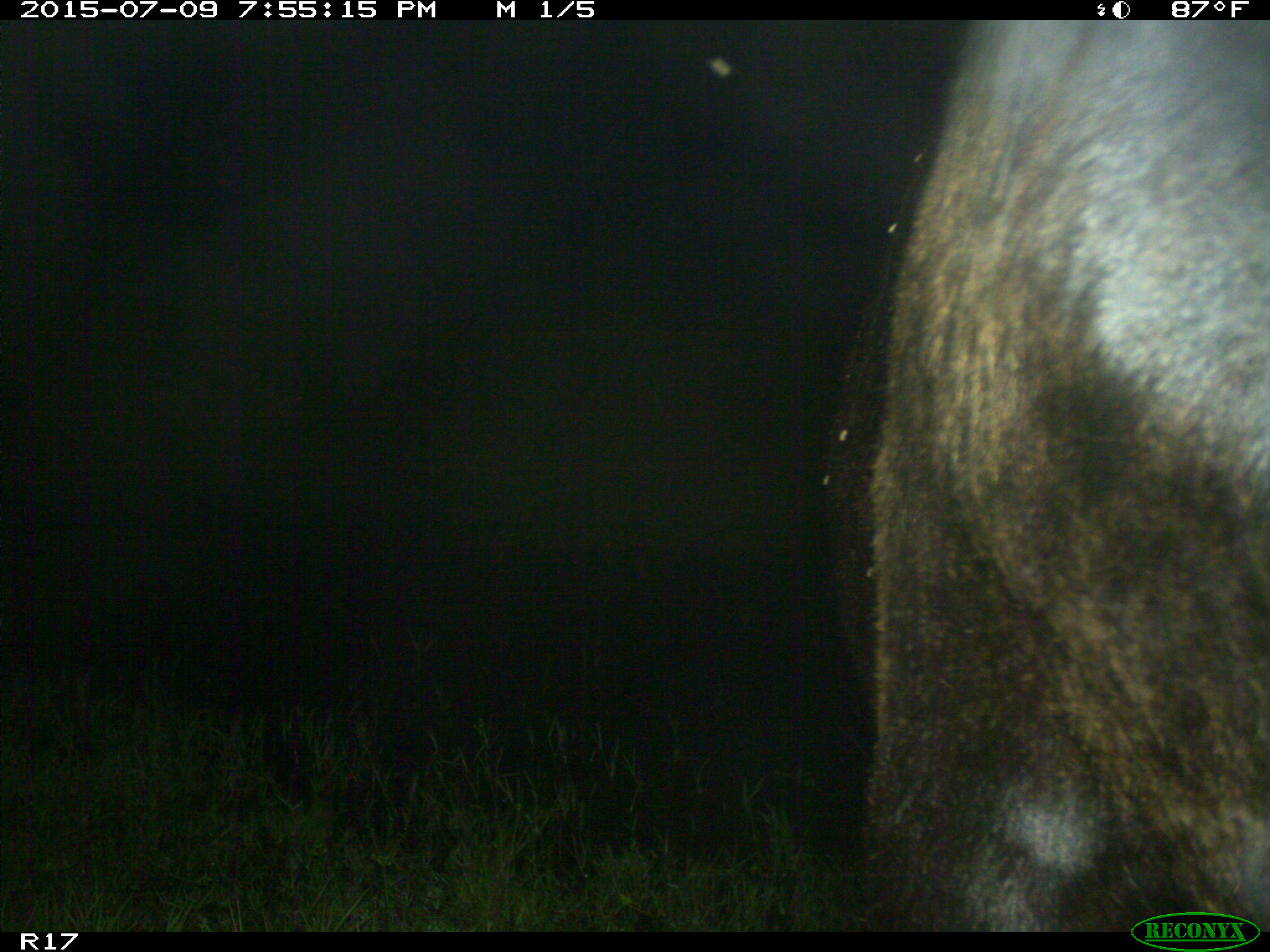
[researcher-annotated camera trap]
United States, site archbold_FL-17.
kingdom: Animalia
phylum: Chordata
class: Mammalia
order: Artiodactyla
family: Bovidae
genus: Bos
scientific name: Bos taurus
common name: domestic cow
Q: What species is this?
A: Bos taurus (domestic cow).